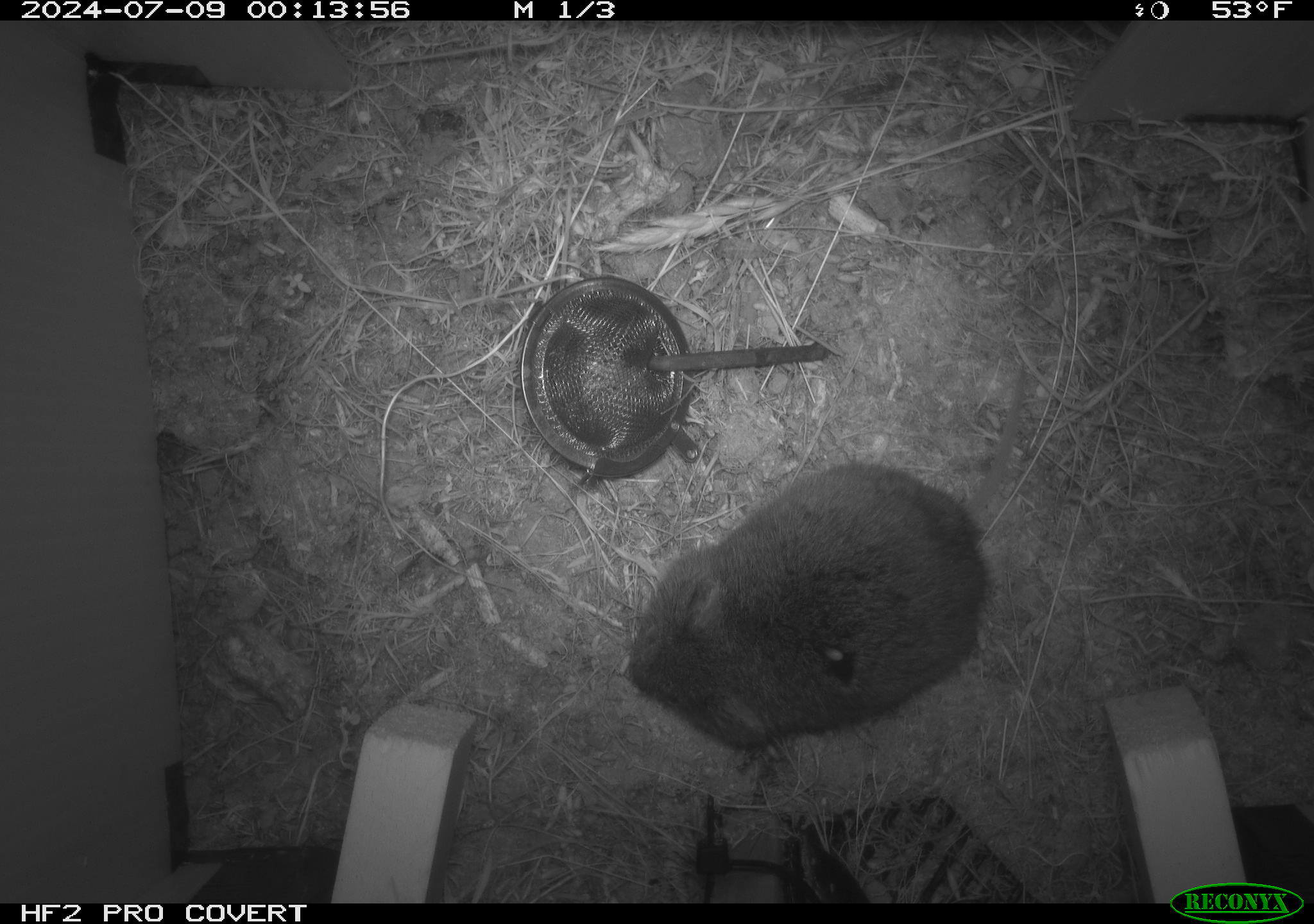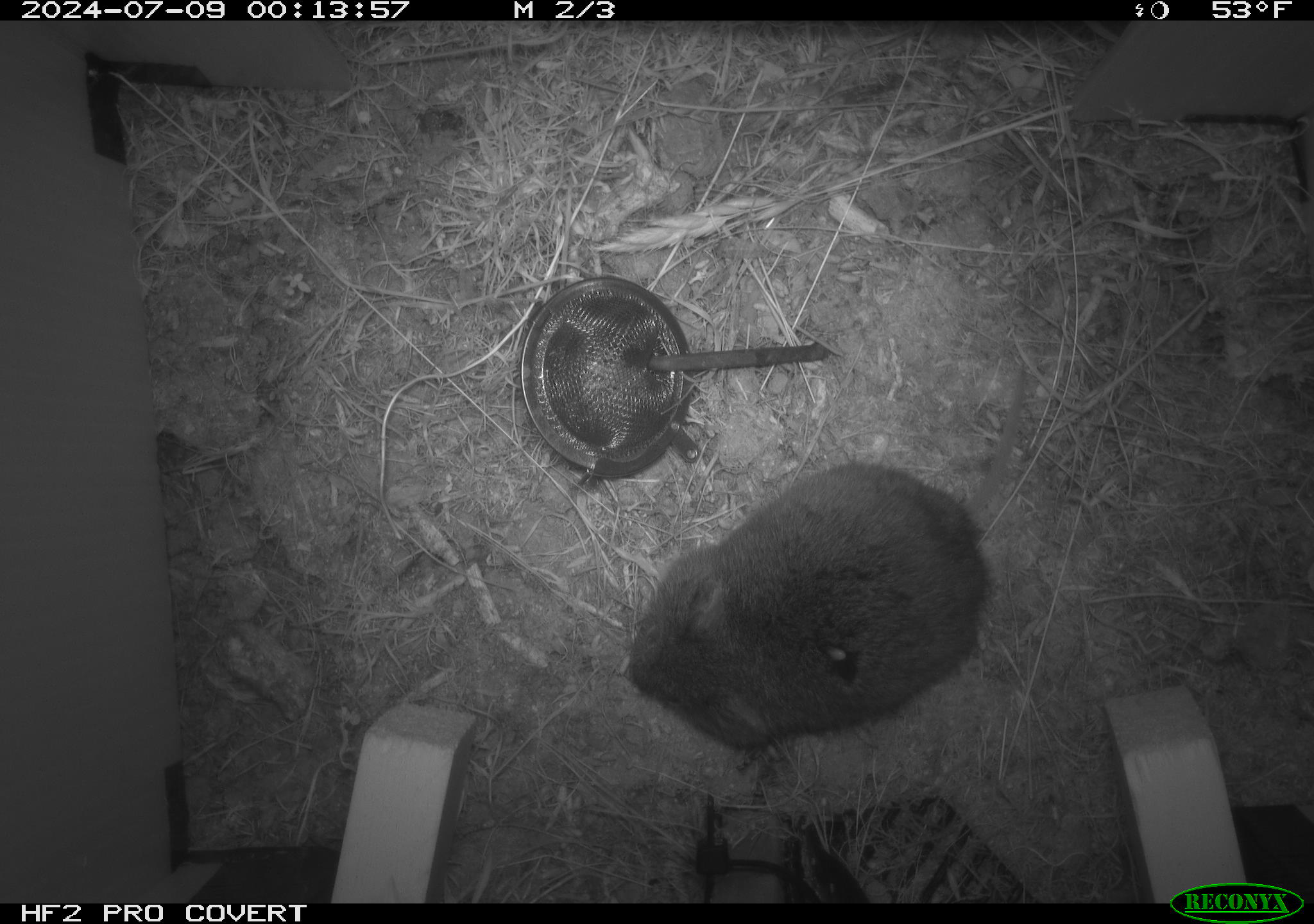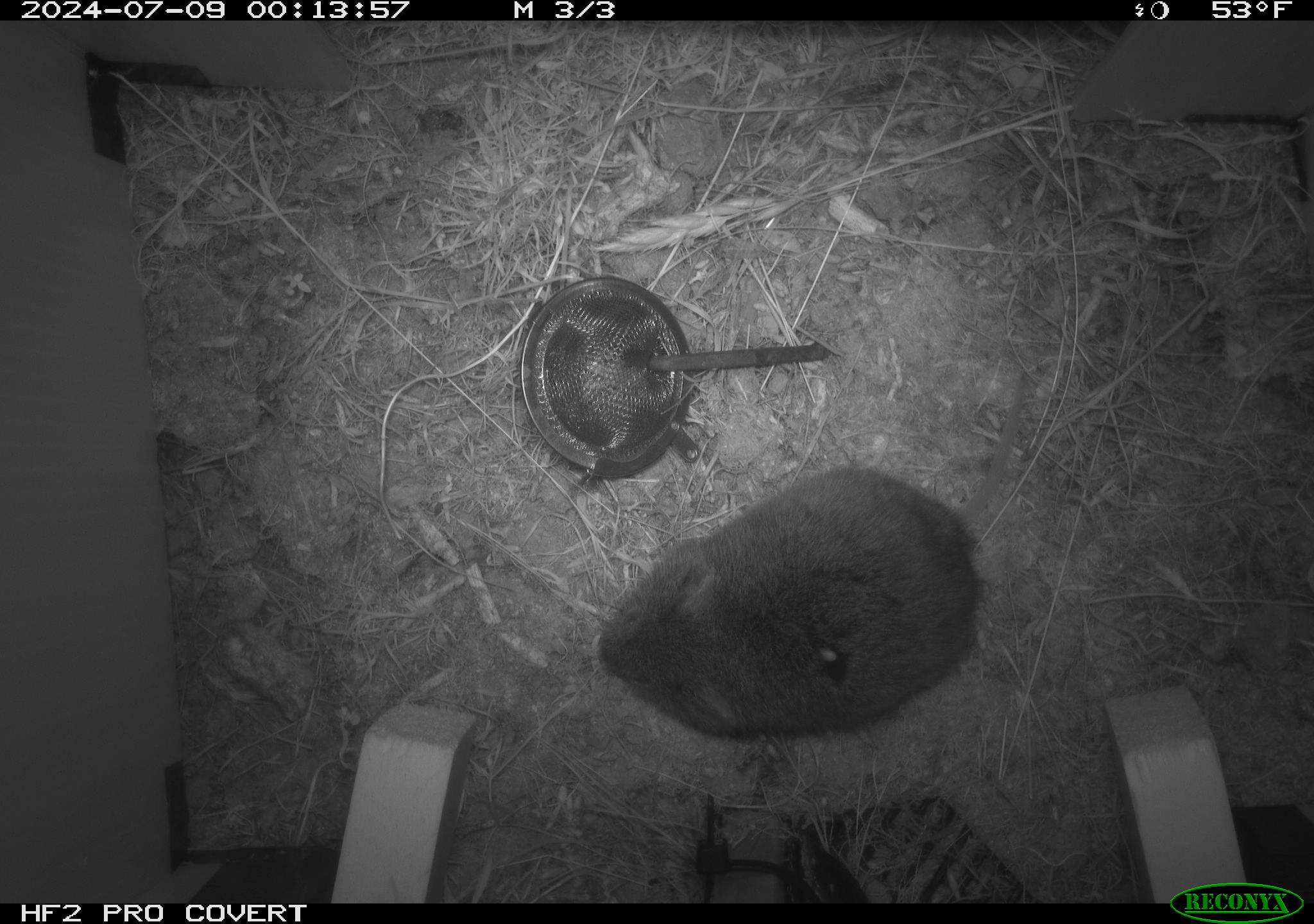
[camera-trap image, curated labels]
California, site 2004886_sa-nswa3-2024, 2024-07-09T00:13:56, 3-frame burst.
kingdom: Animalia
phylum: Chordata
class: Mammalia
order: Rodentia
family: Cricetidae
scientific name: Arvicolinae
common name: voles, lemmings, and muskrats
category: arvicolinae subfamily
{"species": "arvicolinae subfamily (voles, lemmings, and muskrats) (Arvicolinae)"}